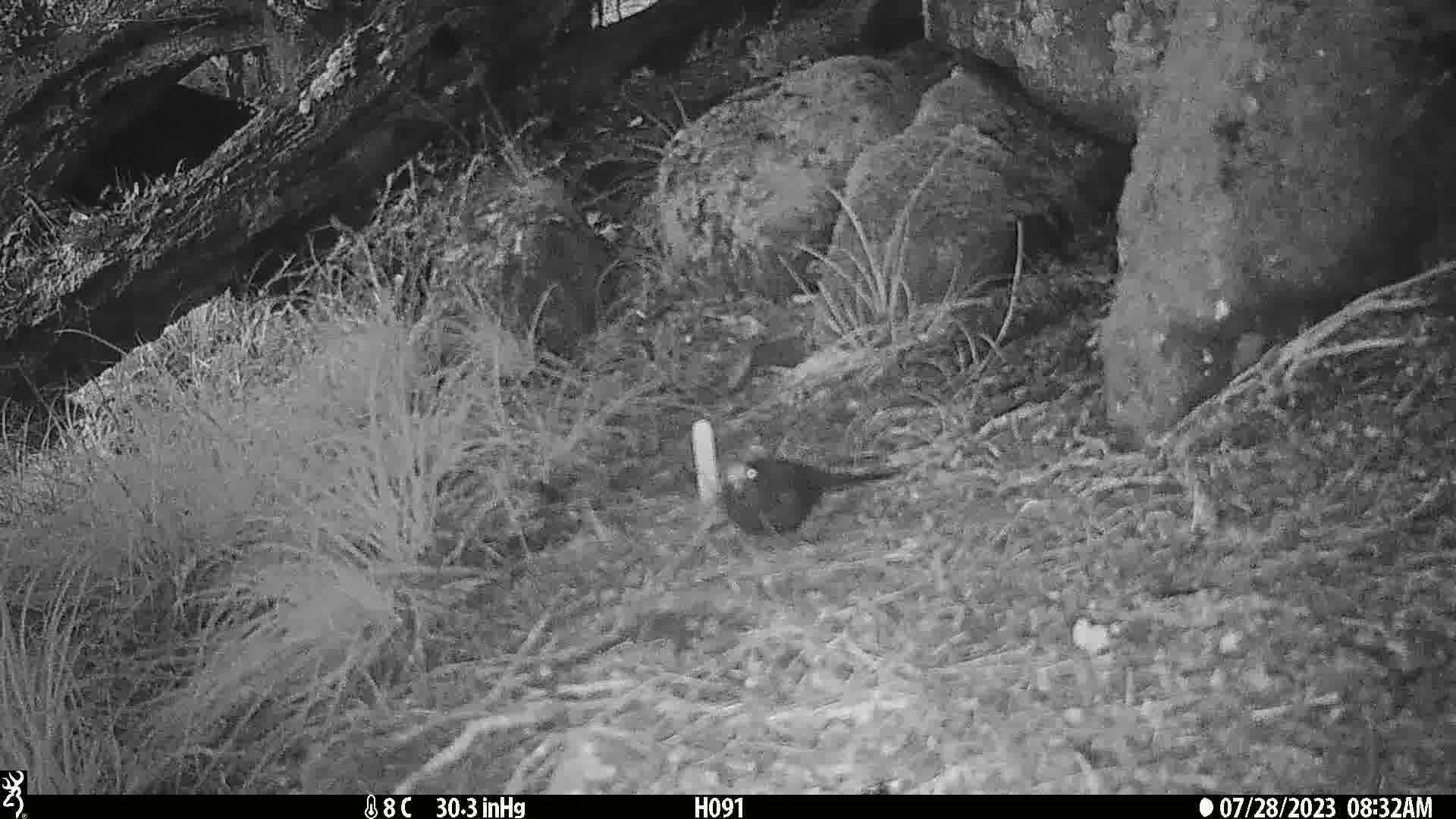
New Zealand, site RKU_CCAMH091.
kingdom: Animalia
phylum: Chordata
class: Aves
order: Passeriformes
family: Turdidae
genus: Turdus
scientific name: Turdus merula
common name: eurasian blackbird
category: blackbird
Blackbird (eurasian blackbird) (Turdus merula).